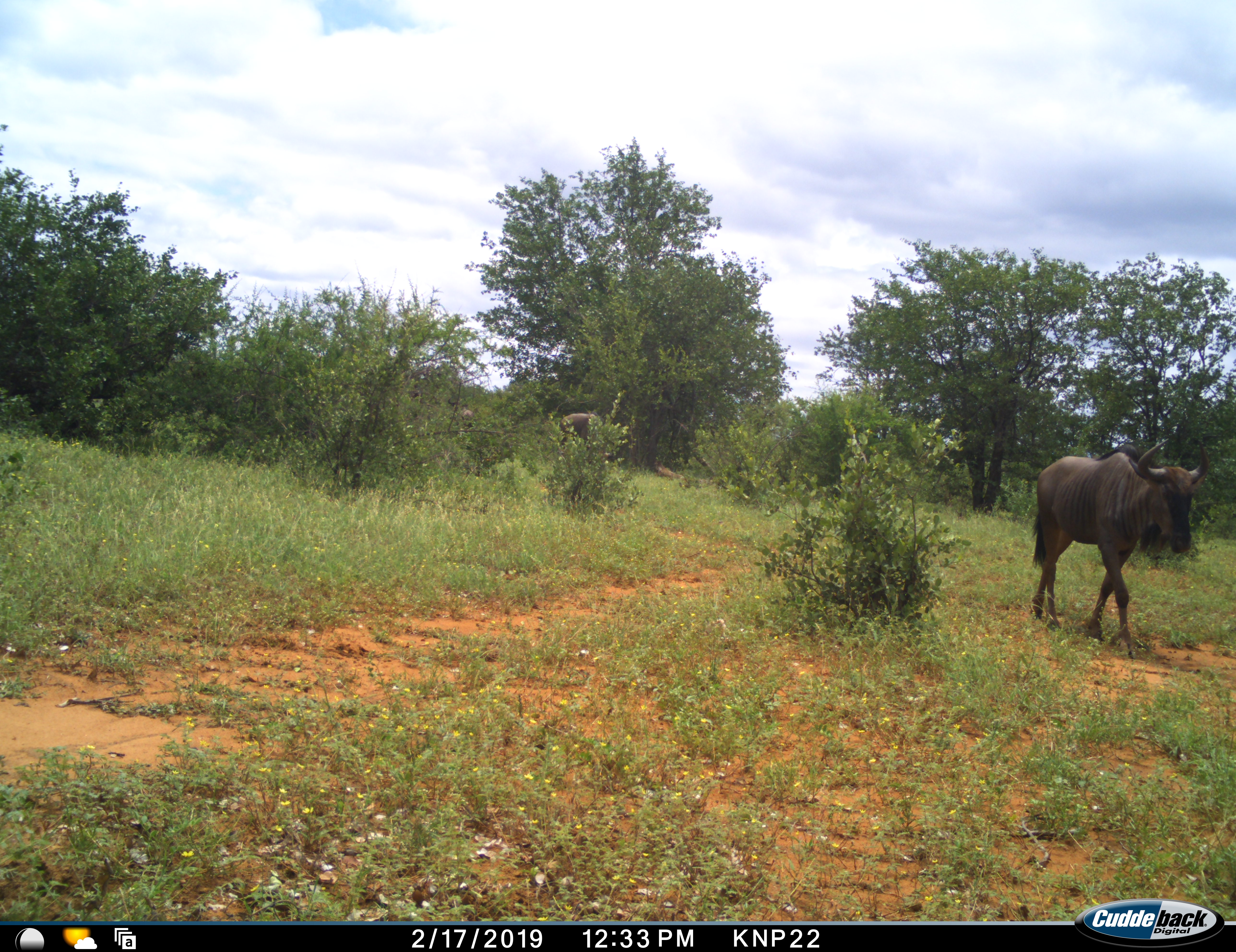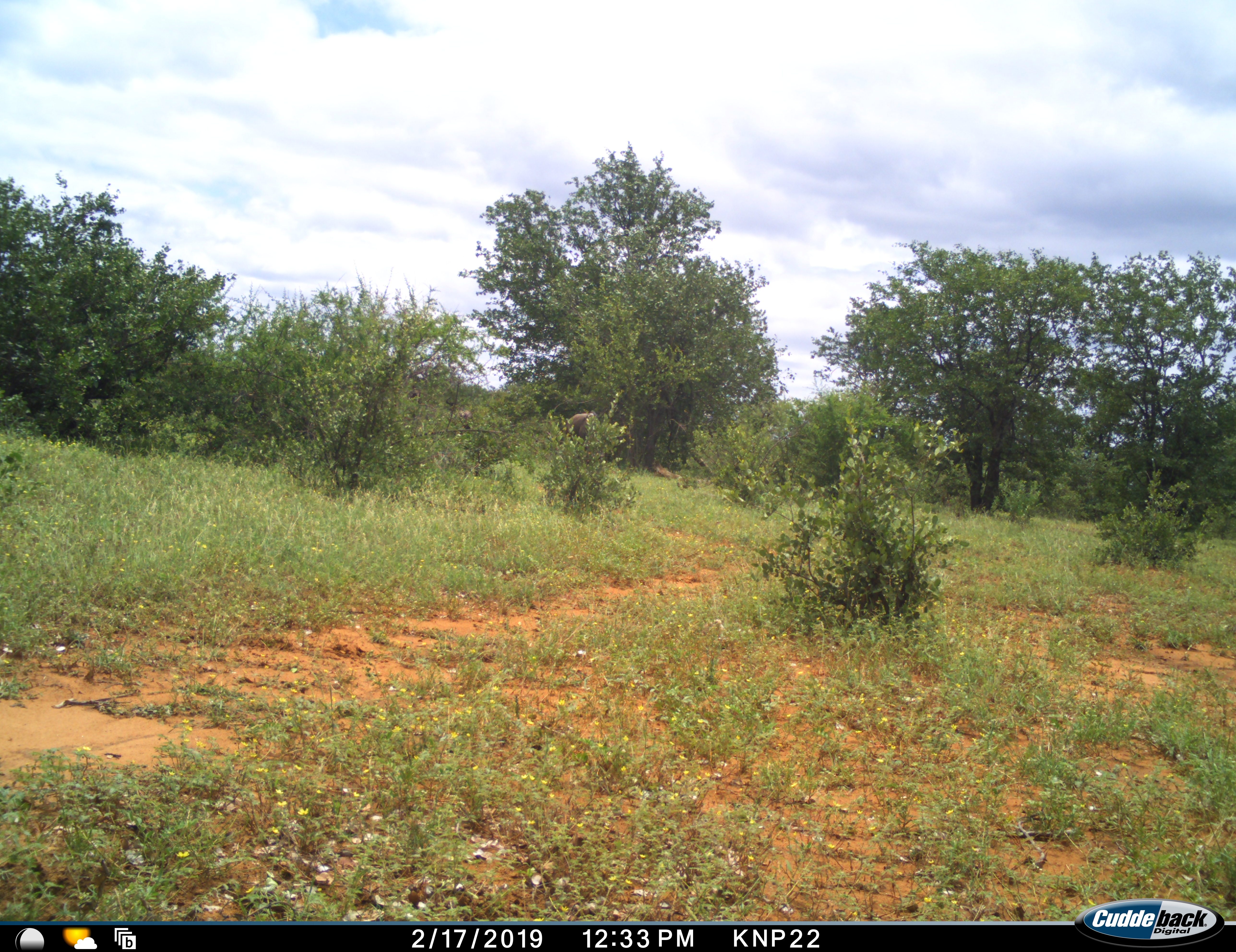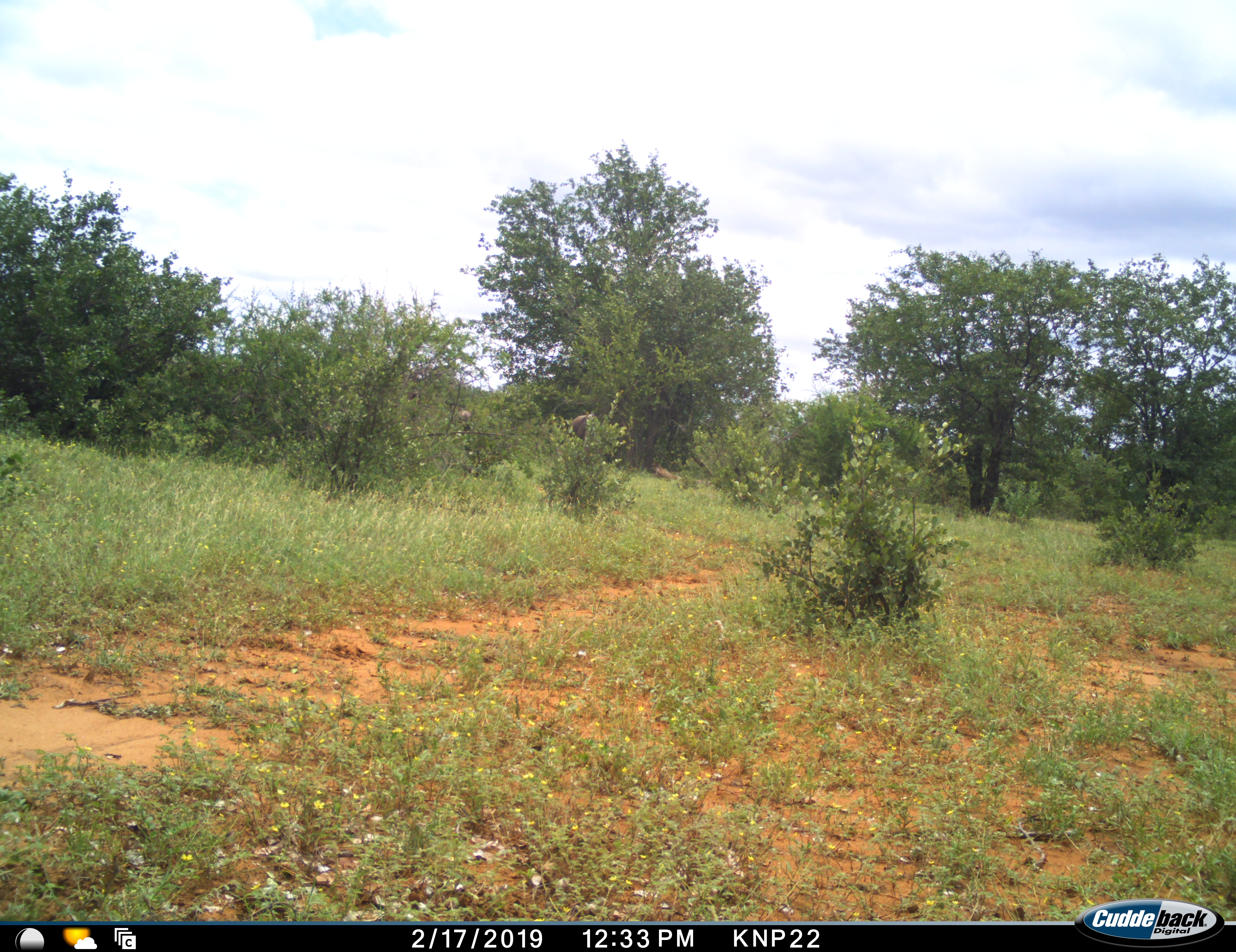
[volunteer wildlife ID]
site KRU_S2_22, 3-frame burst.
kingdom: Animalia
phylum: Chordata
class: Mammalia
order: Artiodactyla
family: Bovidae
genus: Connochaetes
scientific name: Connochaetes taurinus taurinus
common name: blue wildebeest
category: wildebeestblue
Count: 2.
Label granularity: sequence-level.